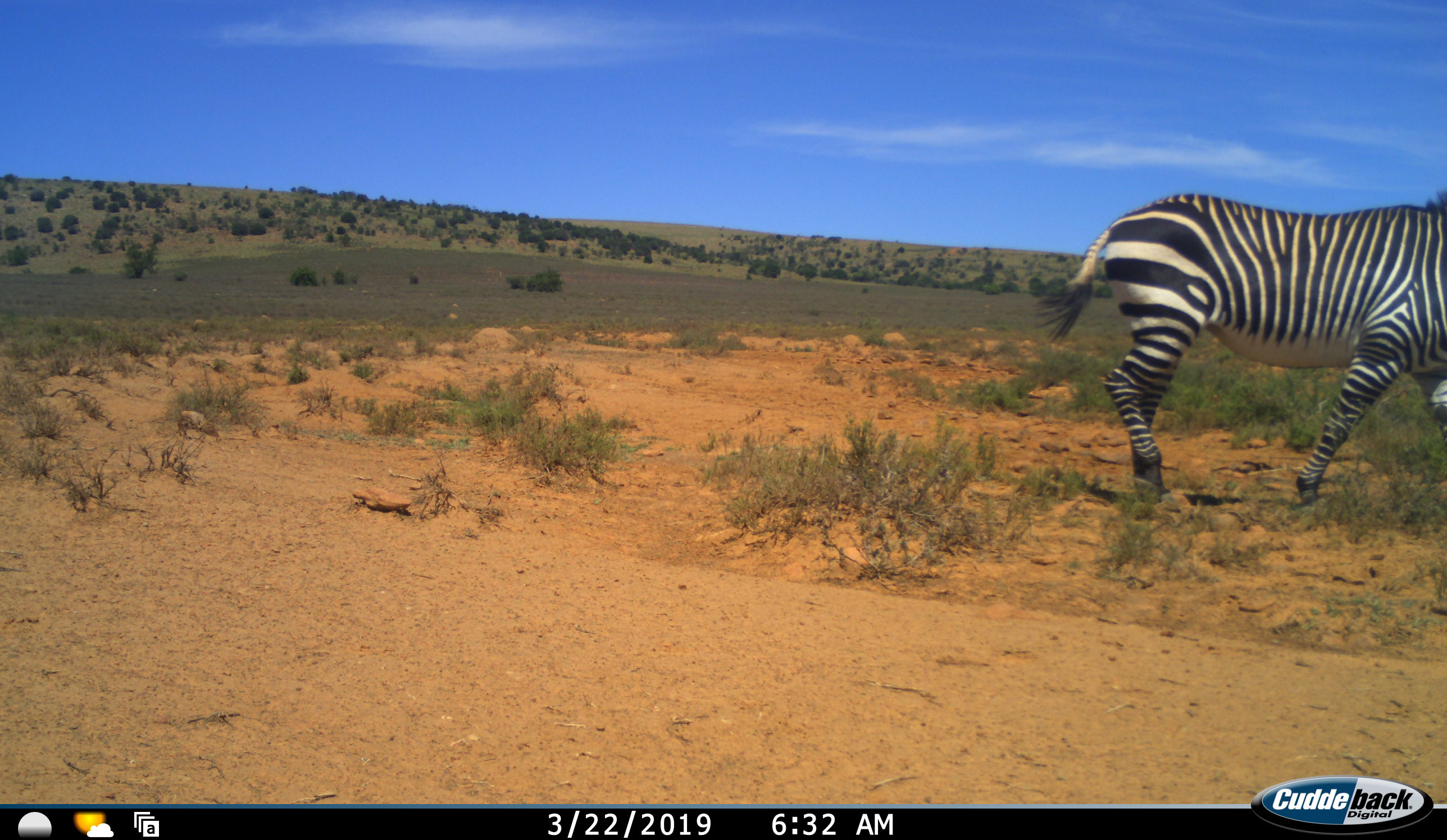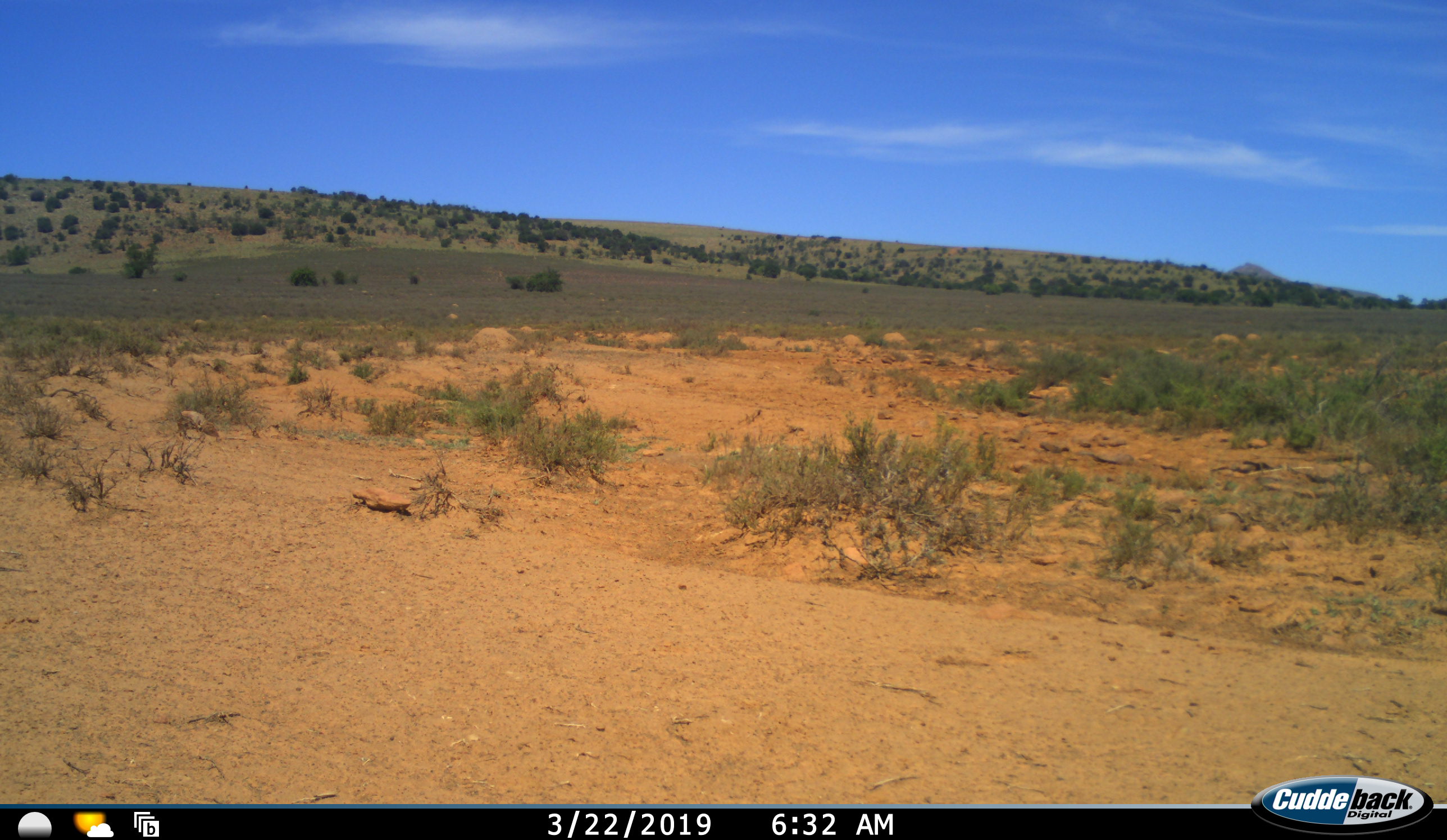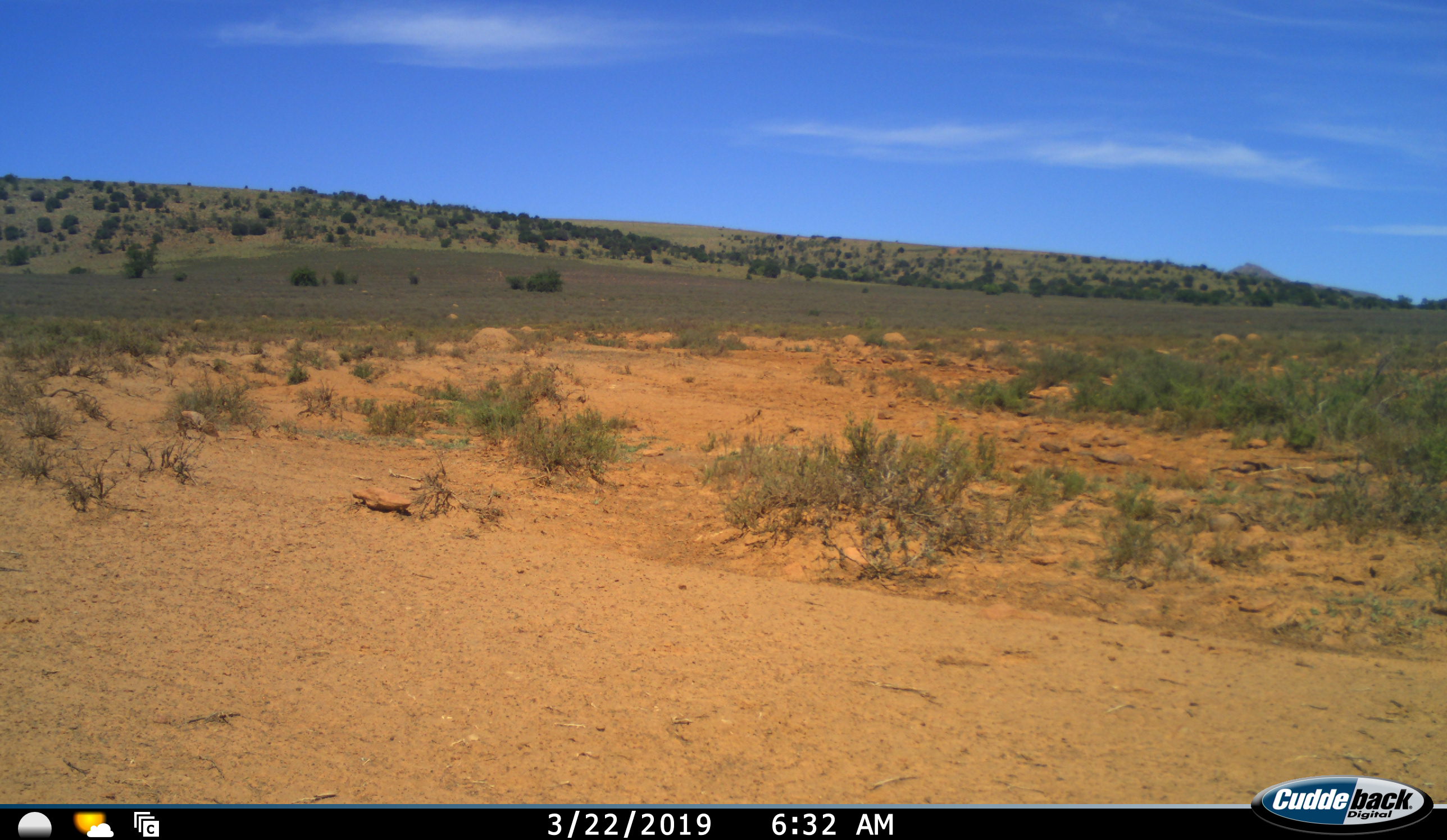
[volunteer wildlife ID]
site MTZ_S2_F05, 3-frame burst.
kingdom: Animalia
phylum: Chordata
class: Mammalia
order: Perissodactyla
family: Equidae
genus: Equus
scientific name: Equus zebra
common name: mountain zebra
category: zebramountain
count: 1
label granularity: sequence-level